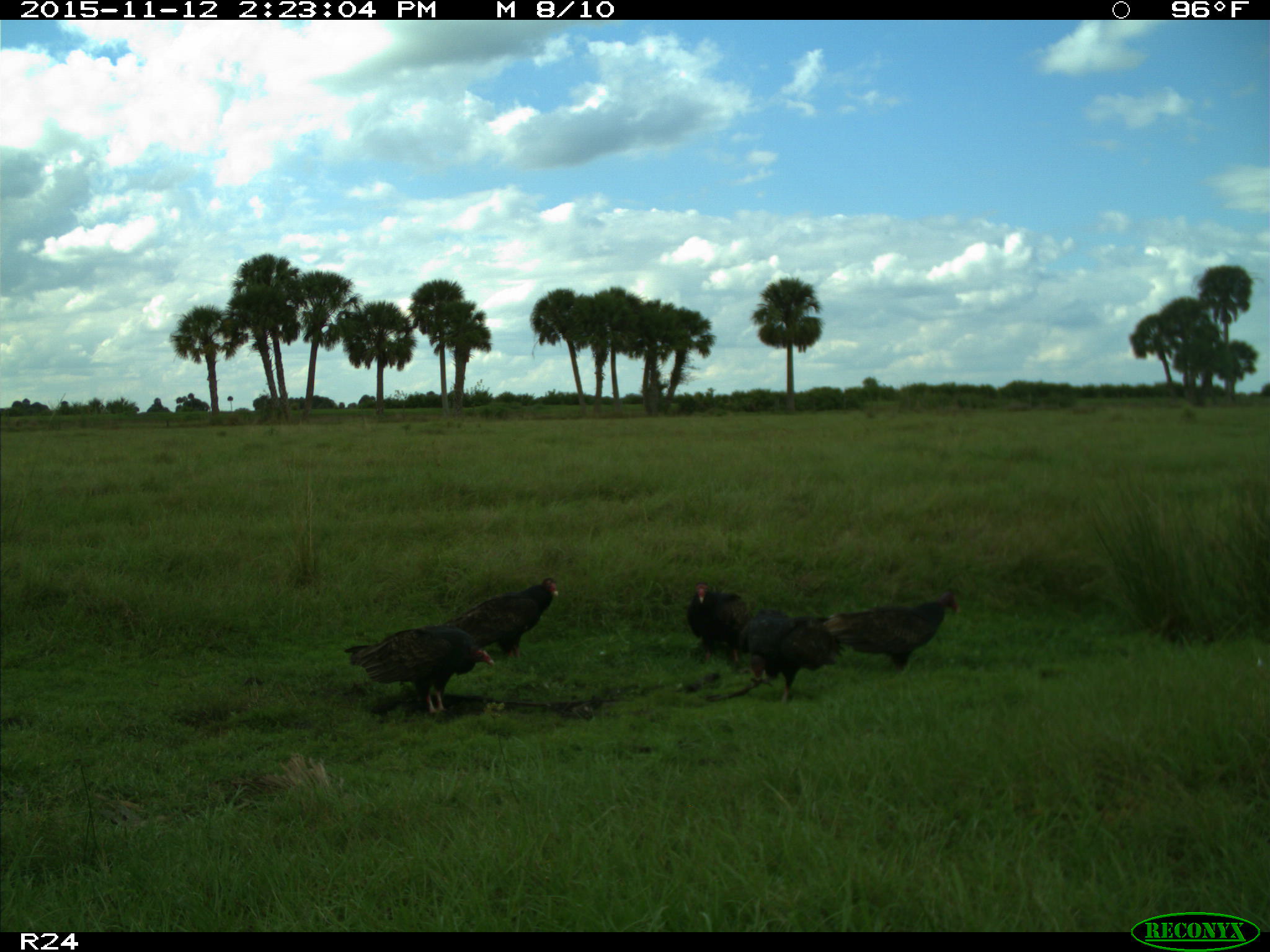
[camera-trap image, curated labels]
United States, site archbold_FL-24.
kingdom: Animalia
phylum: Chordata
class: Aves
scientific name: Aves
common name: birds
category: unidentified bird